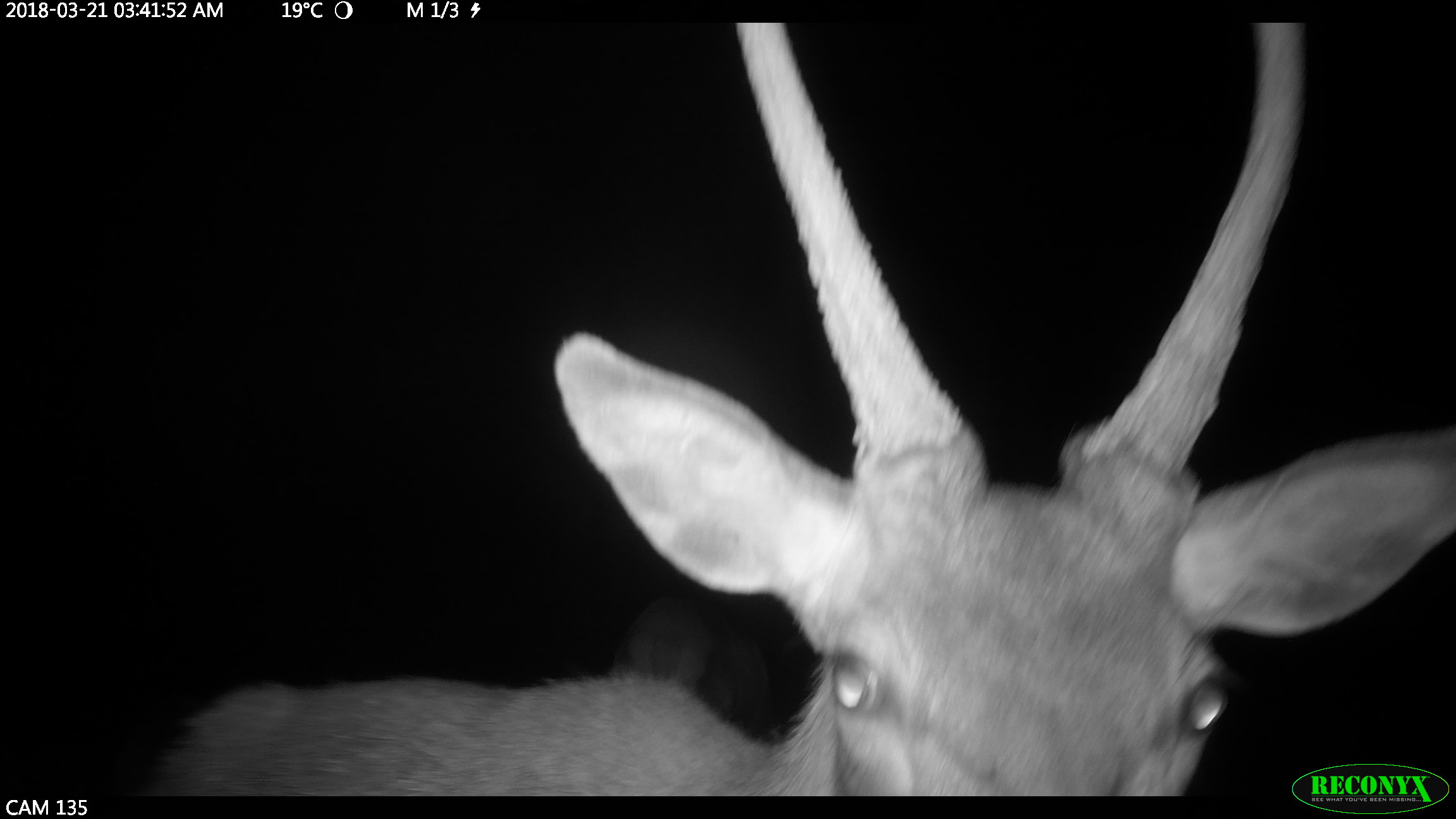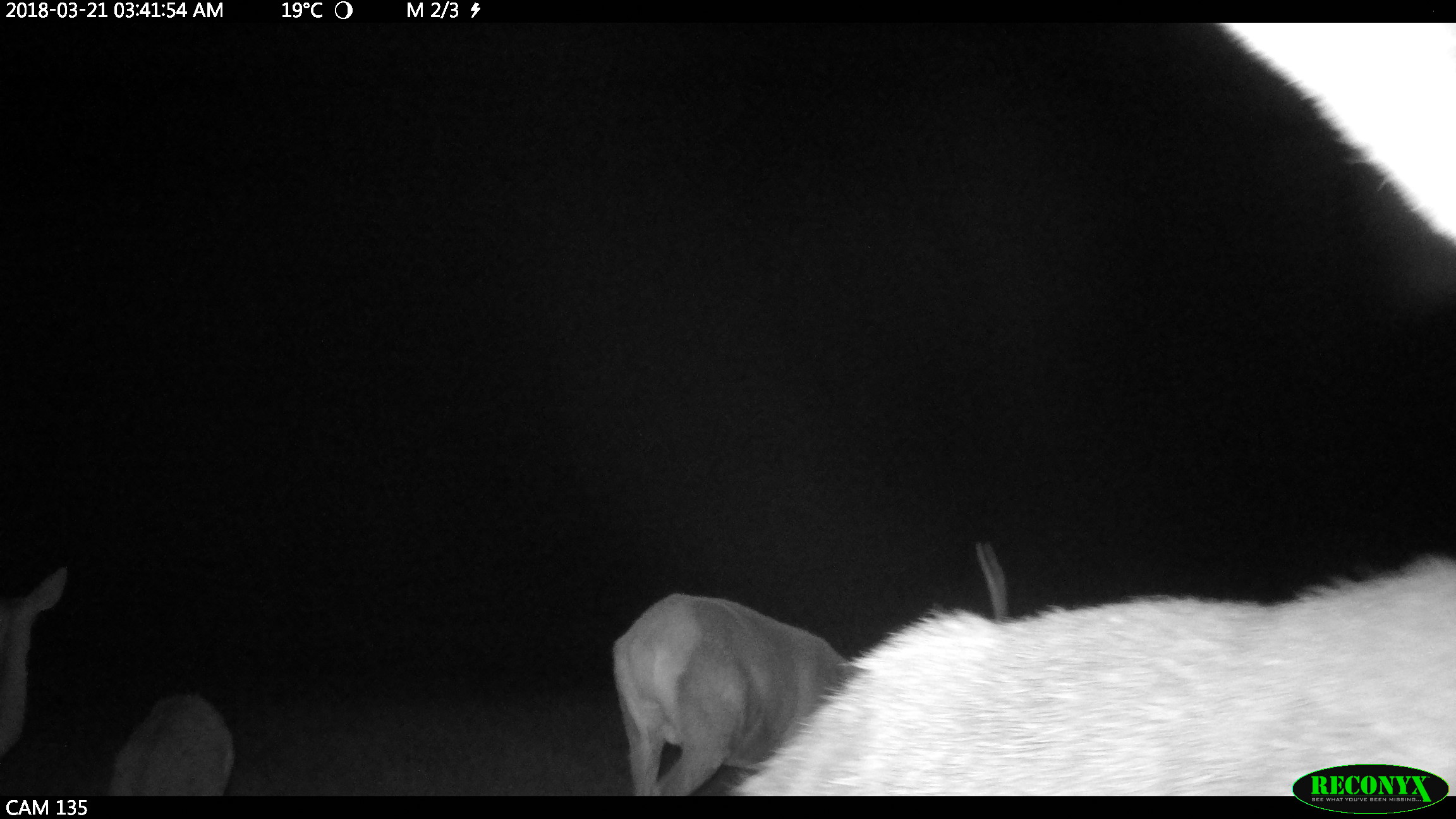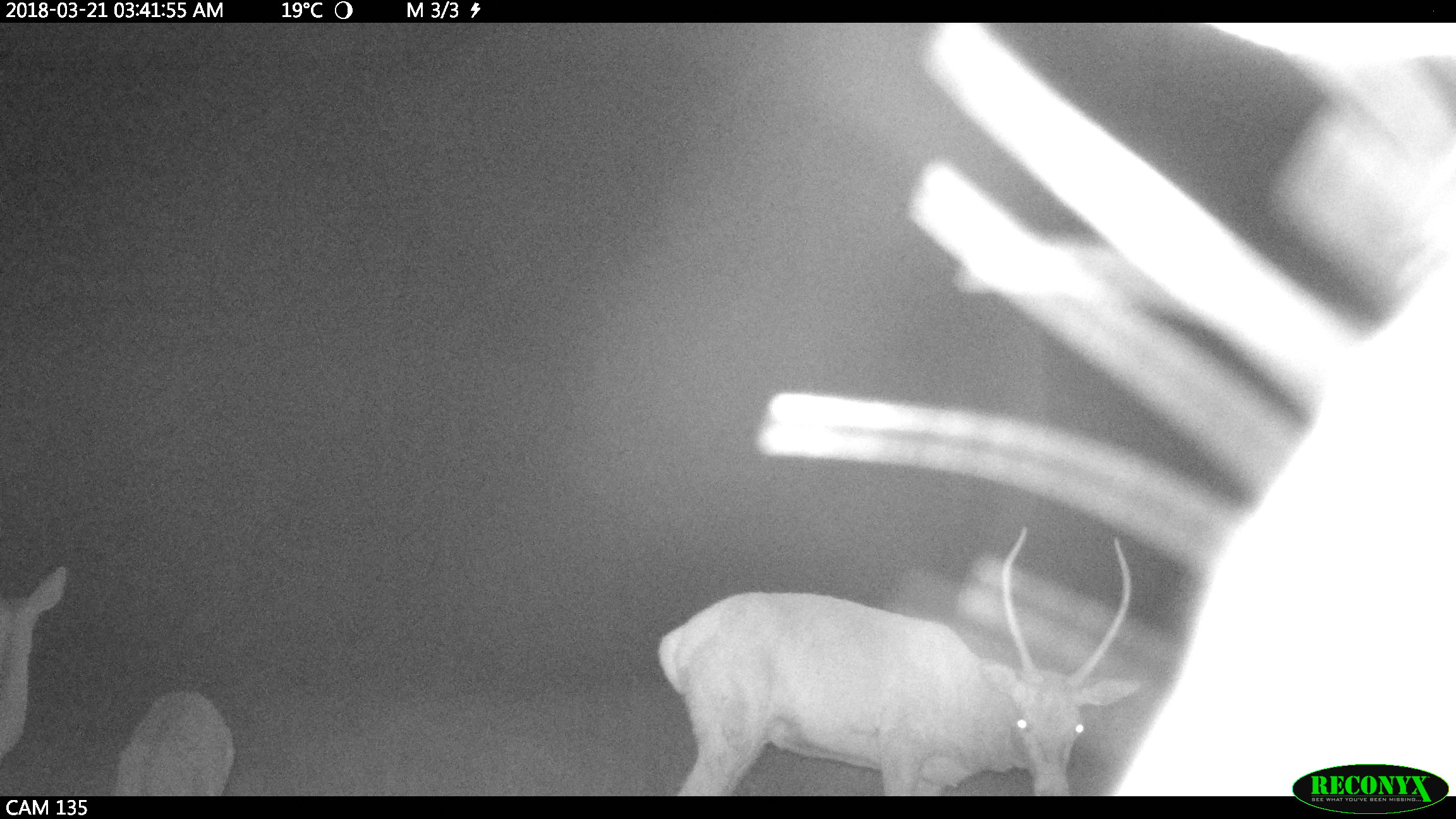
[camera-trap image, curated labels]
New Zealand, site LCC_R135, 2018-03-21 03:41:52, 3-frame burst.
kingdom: Animalia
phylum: Chordata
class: Mammalia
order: Artiodactyla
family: Cervidae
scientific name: Cervidae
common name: deer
Deer (Cervidae).